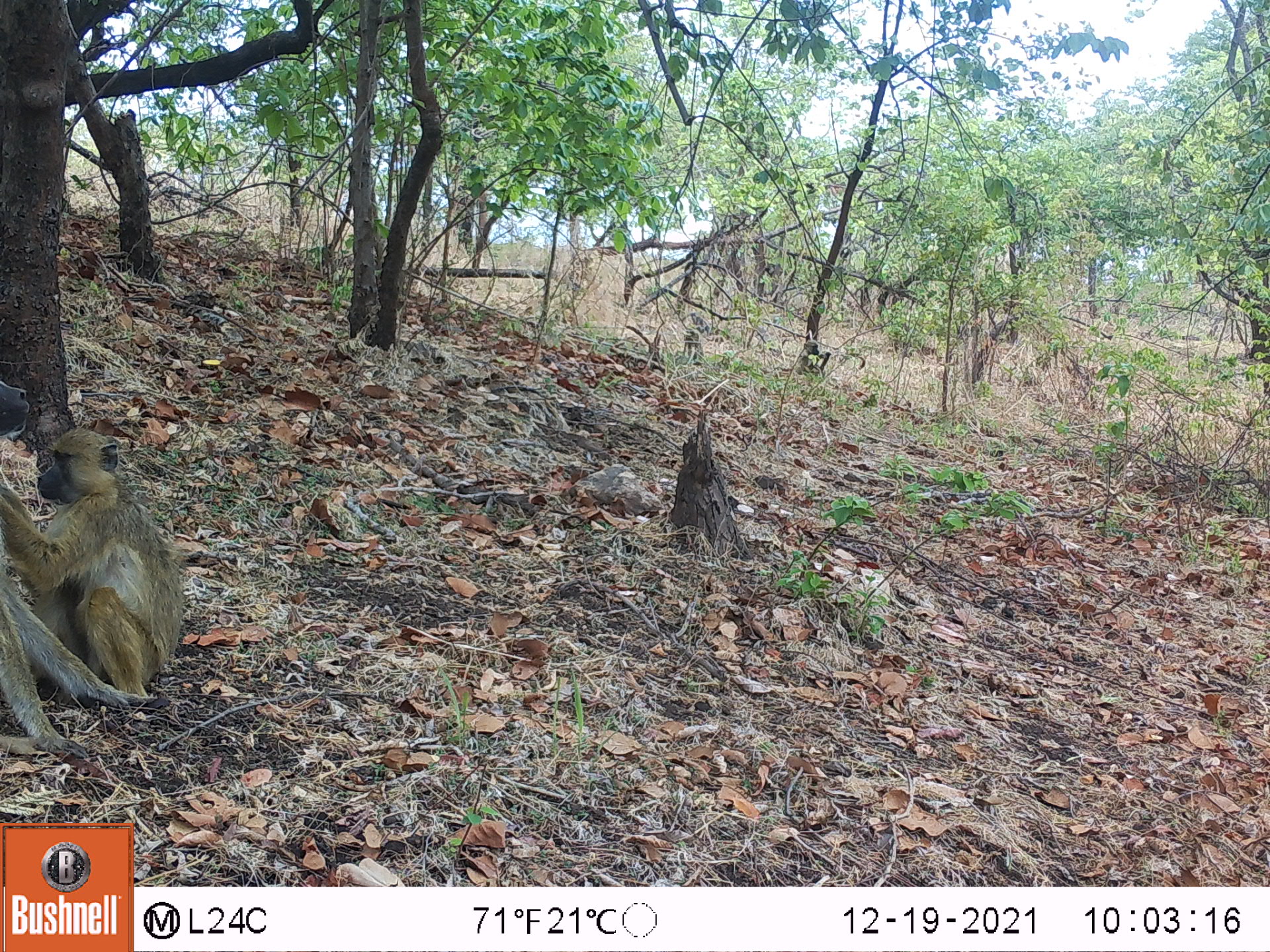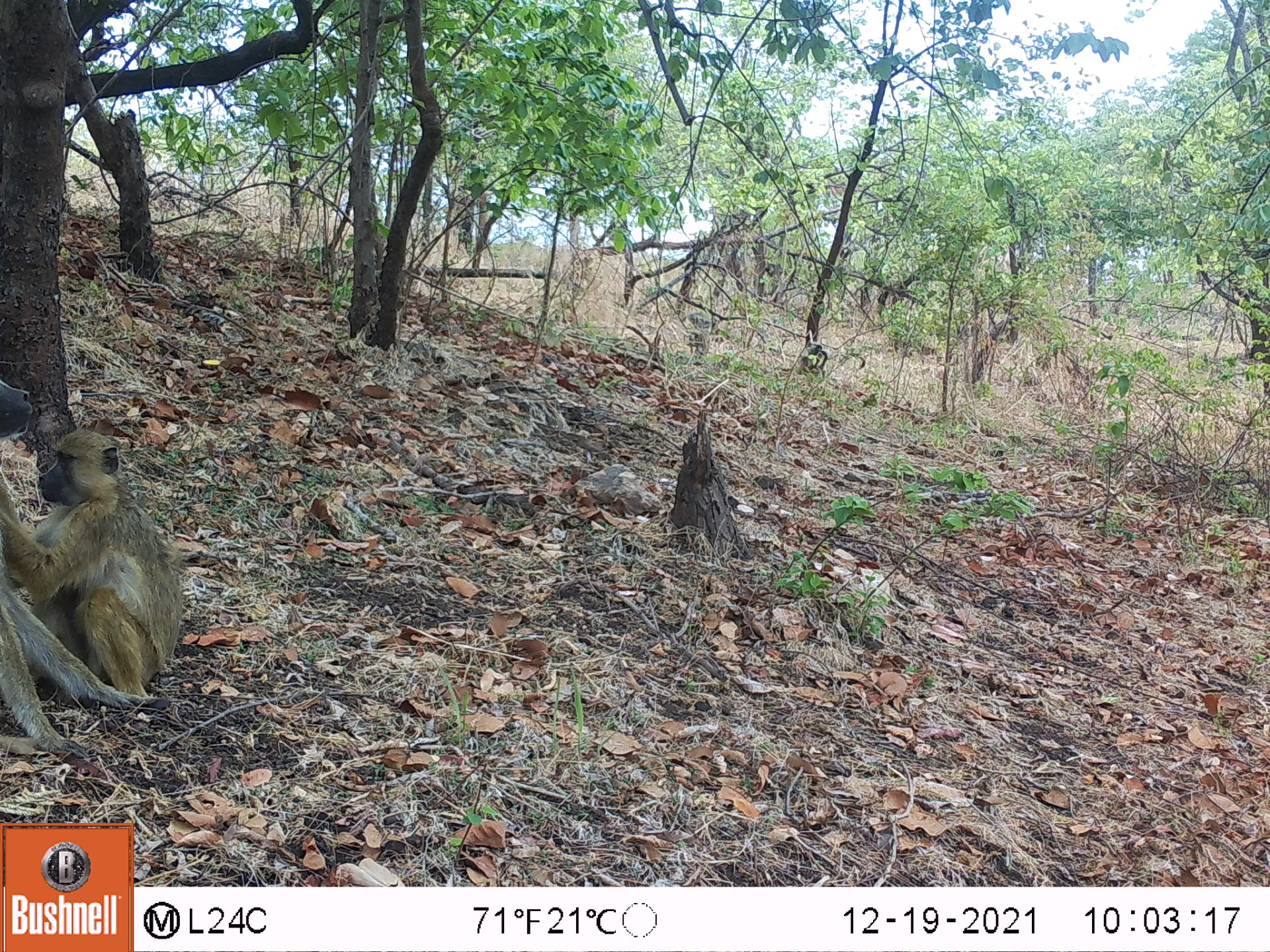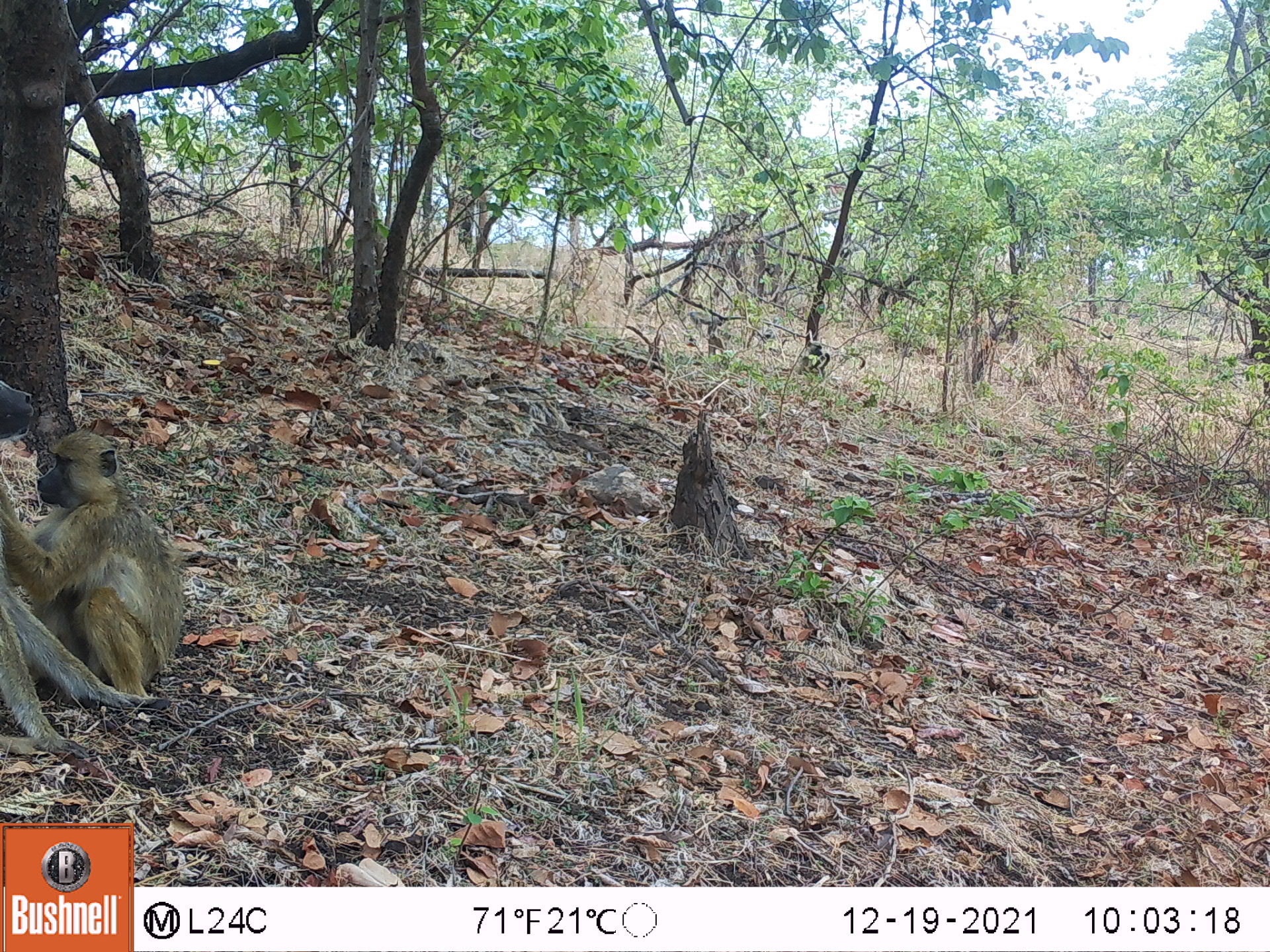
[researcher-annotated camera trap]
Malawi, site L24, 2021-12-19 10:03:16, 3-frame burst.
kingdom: Animalia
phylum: Chordata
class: Mammalia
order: Primates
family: Cercopithecidae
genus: Papio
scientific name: Papio cynocephalus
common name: yellow baboon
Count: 2.